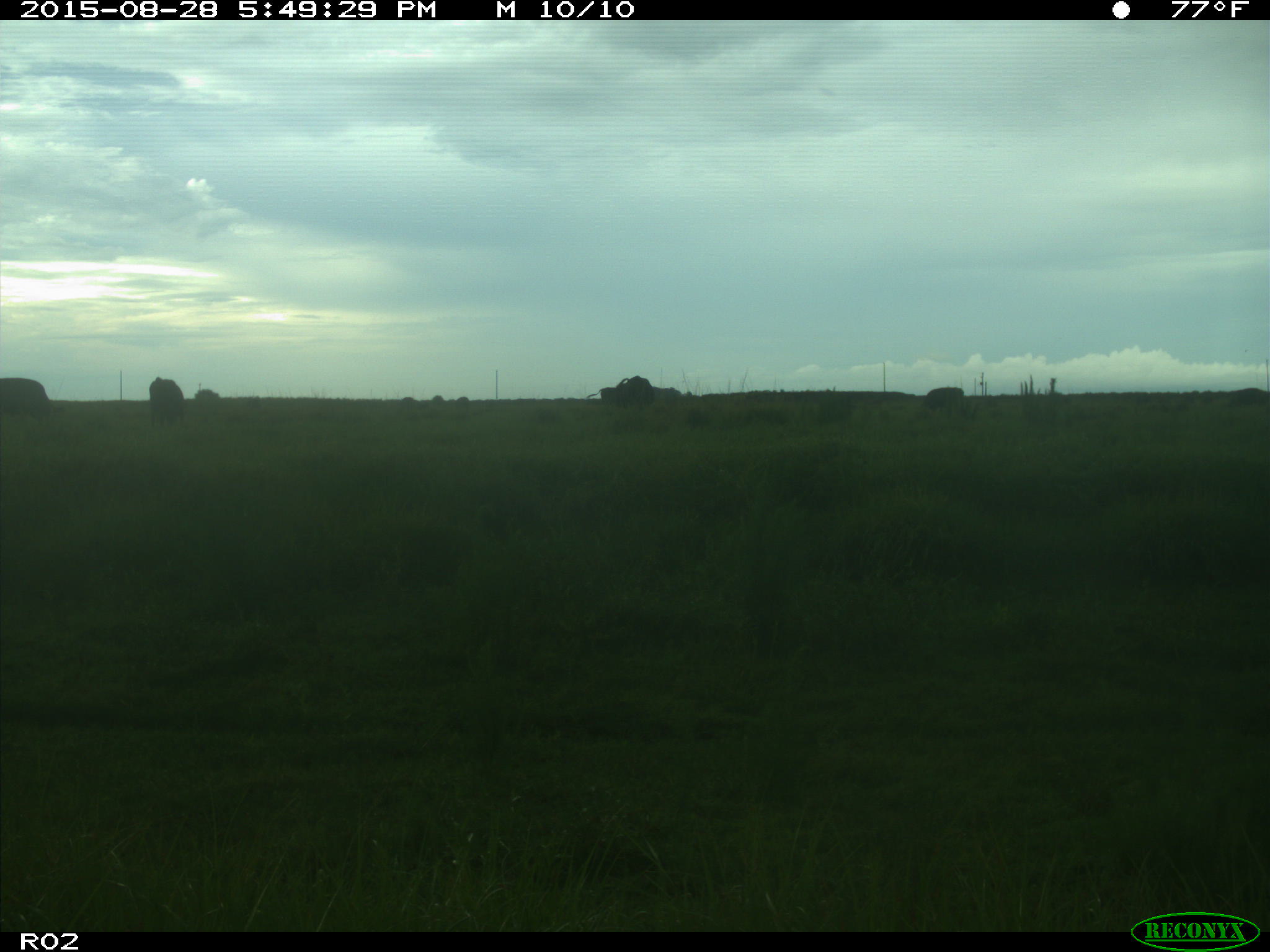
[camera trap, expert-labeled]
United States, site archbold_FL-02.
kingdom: Animalia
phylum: Chordata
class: Mammalia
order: Artiodactyla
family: Bovidae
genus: Bos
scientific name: Bos taurus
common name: domestic cow